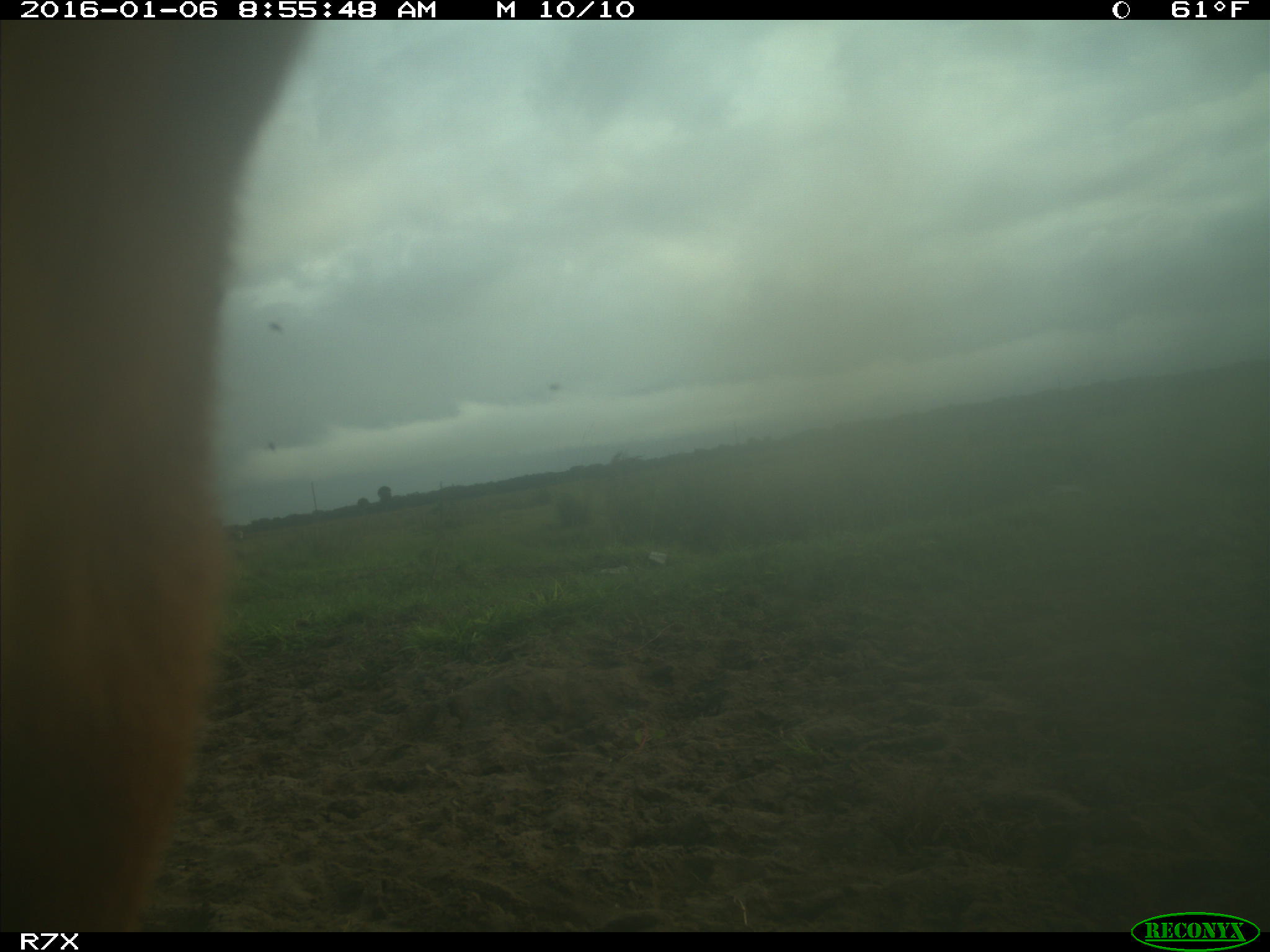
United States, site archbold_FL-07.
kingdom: Animalia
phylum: Chordata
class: Mammalia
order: Artiodactyla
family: Bovidae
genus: Bos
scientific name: Bos taurus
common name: domestic cow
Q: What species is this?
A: Bos taurus (domestic cow).